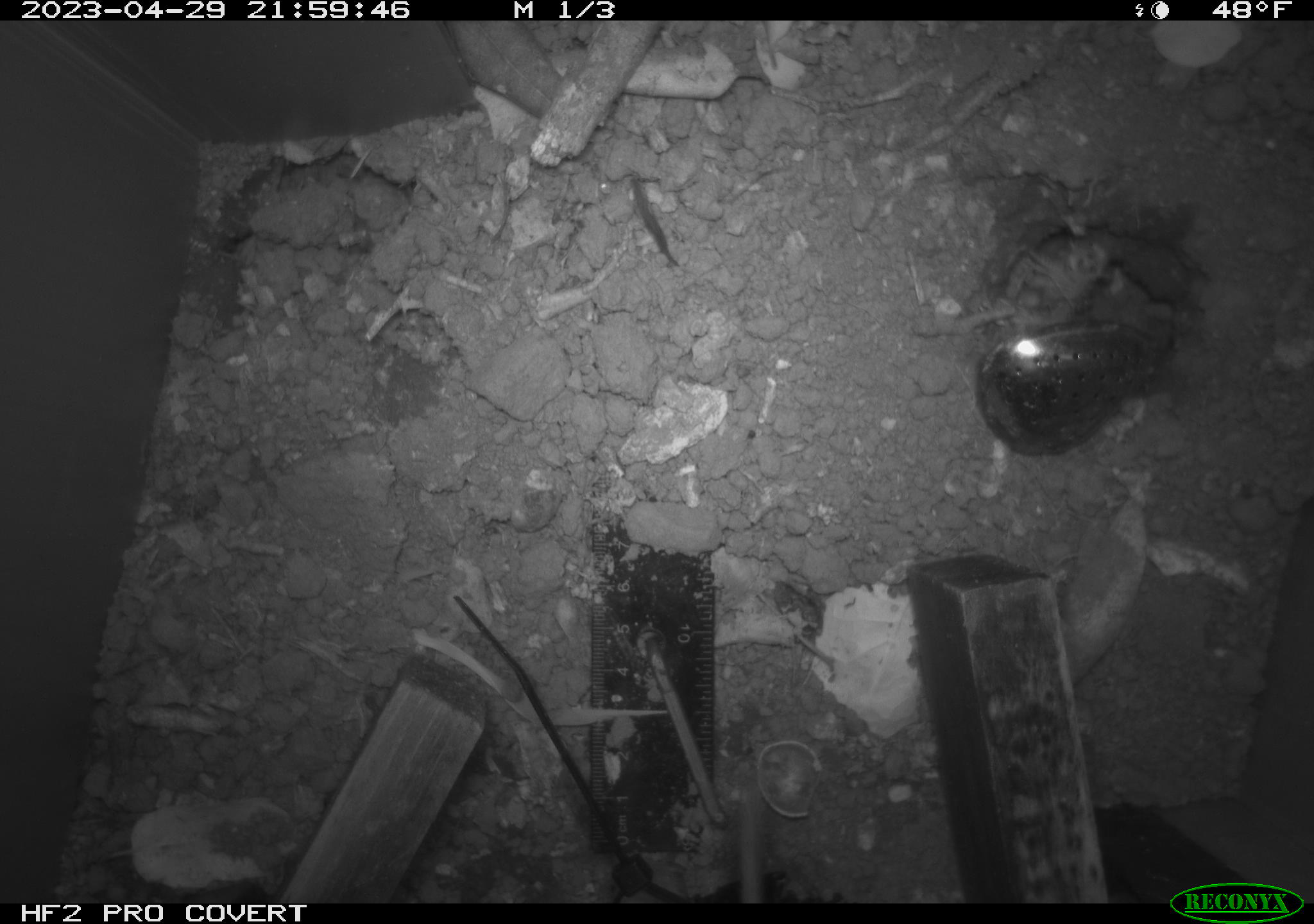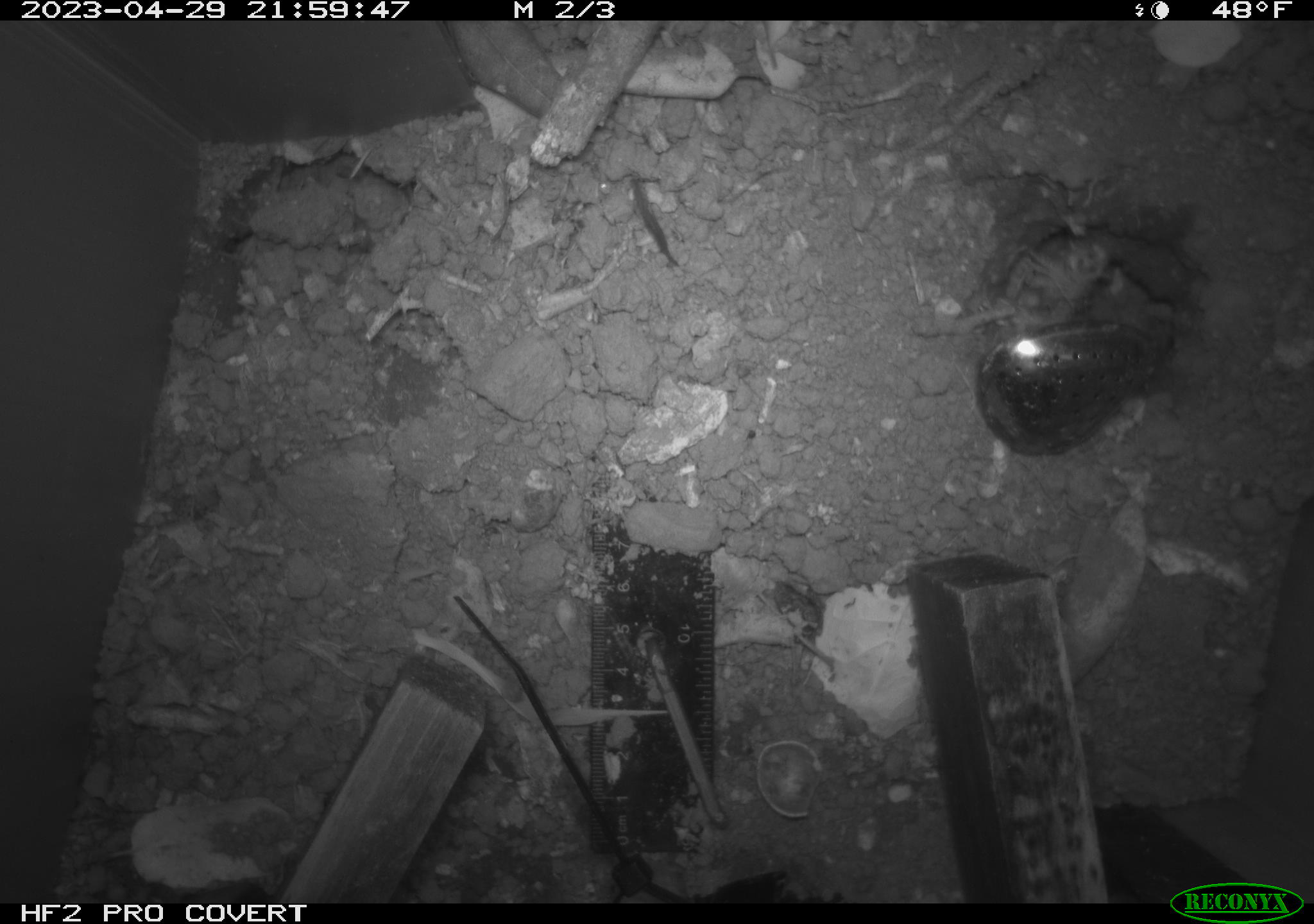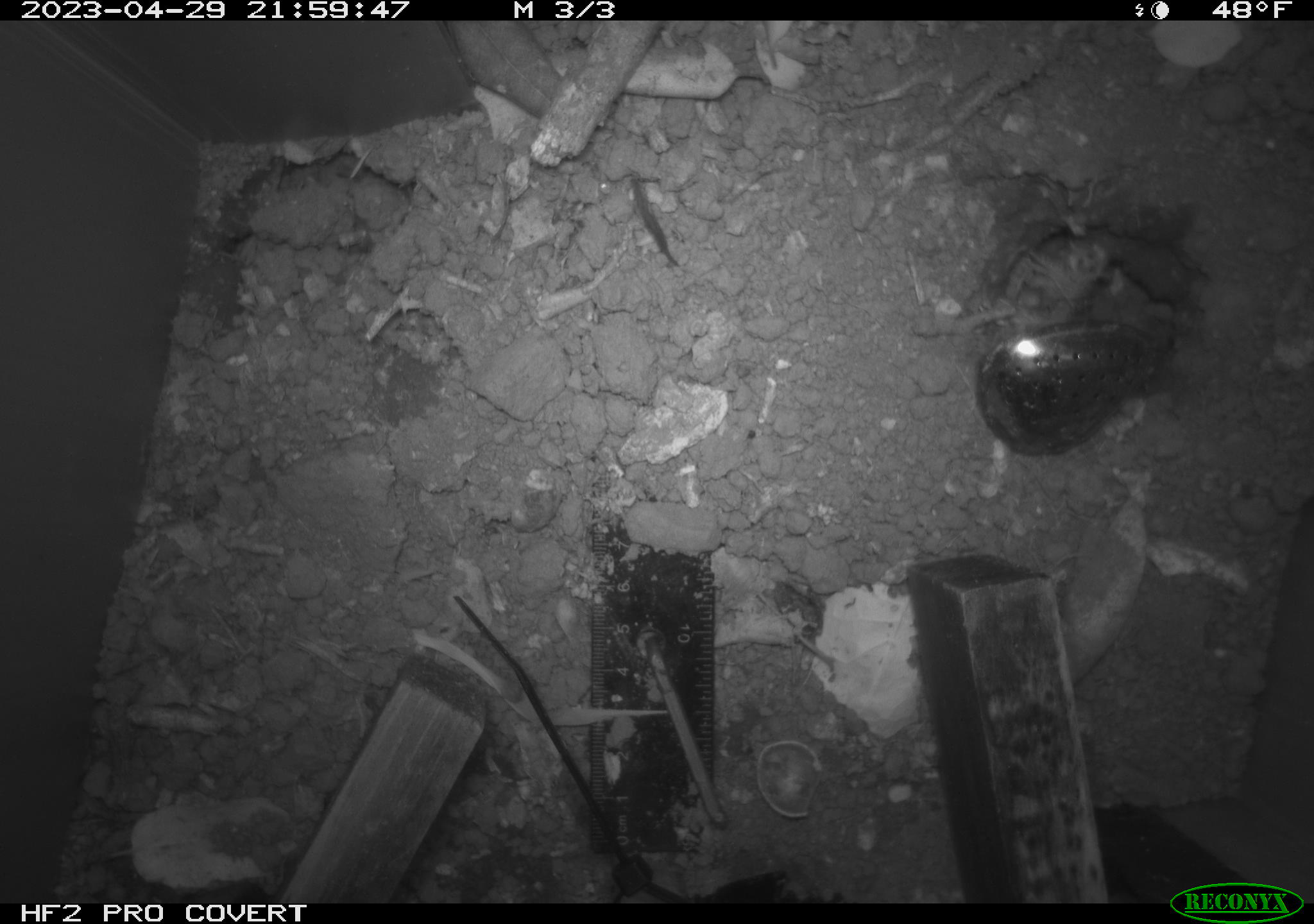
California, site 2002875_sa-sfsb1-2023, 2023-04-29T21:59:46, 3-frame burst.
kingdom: Animalia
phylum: Chordata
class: Mammalia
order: Rodentia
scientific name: Rodentia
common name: mouse species